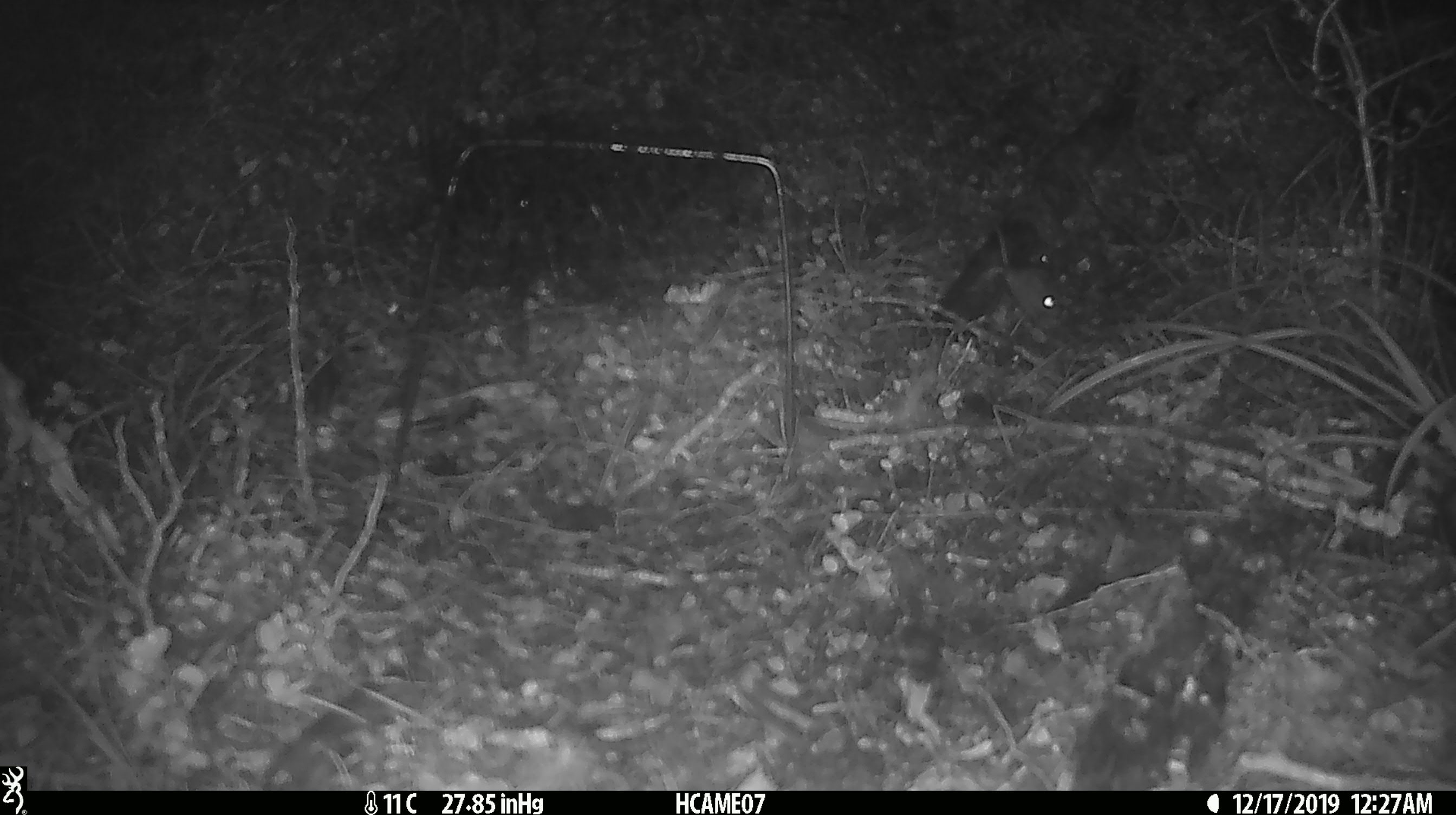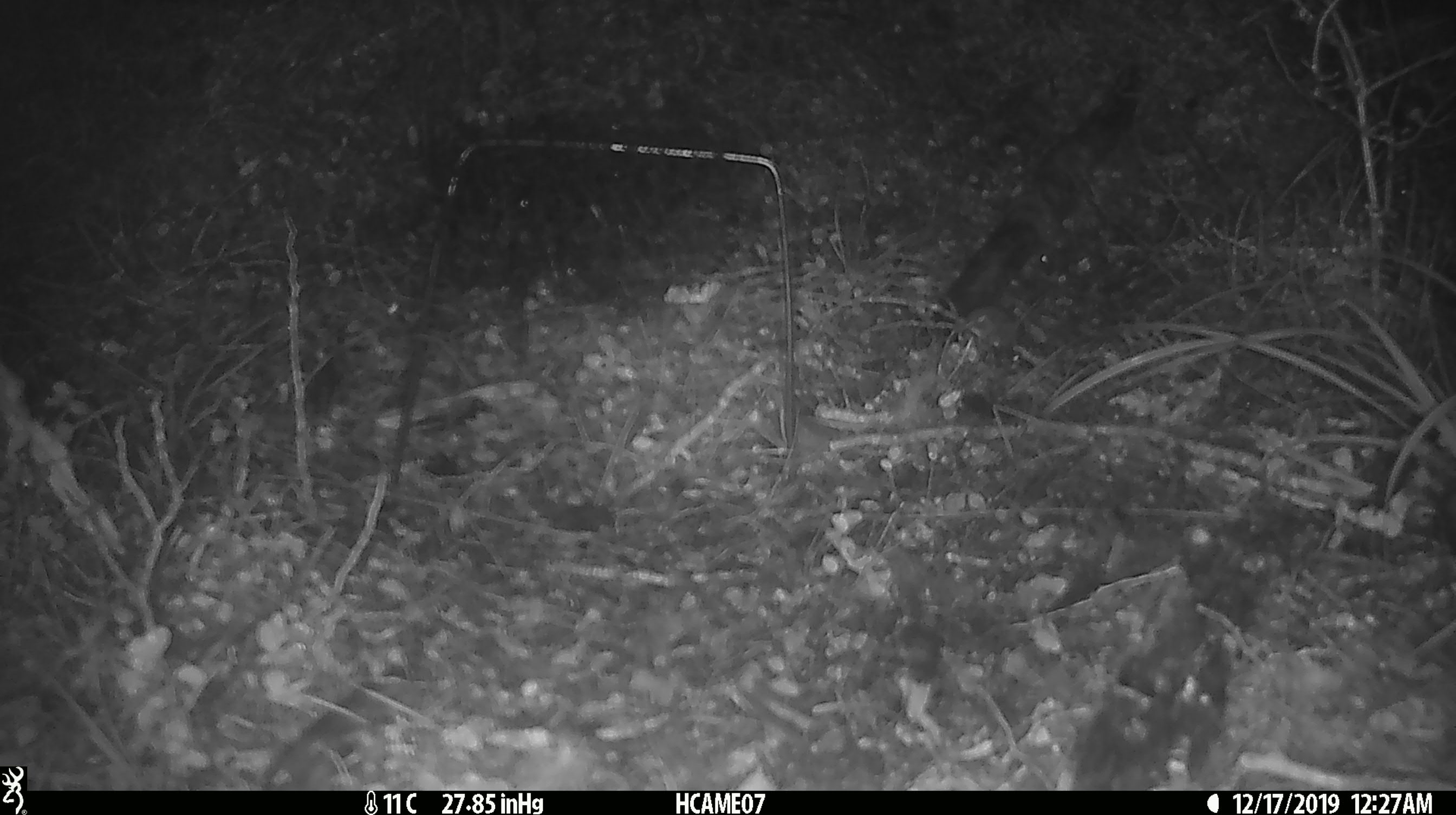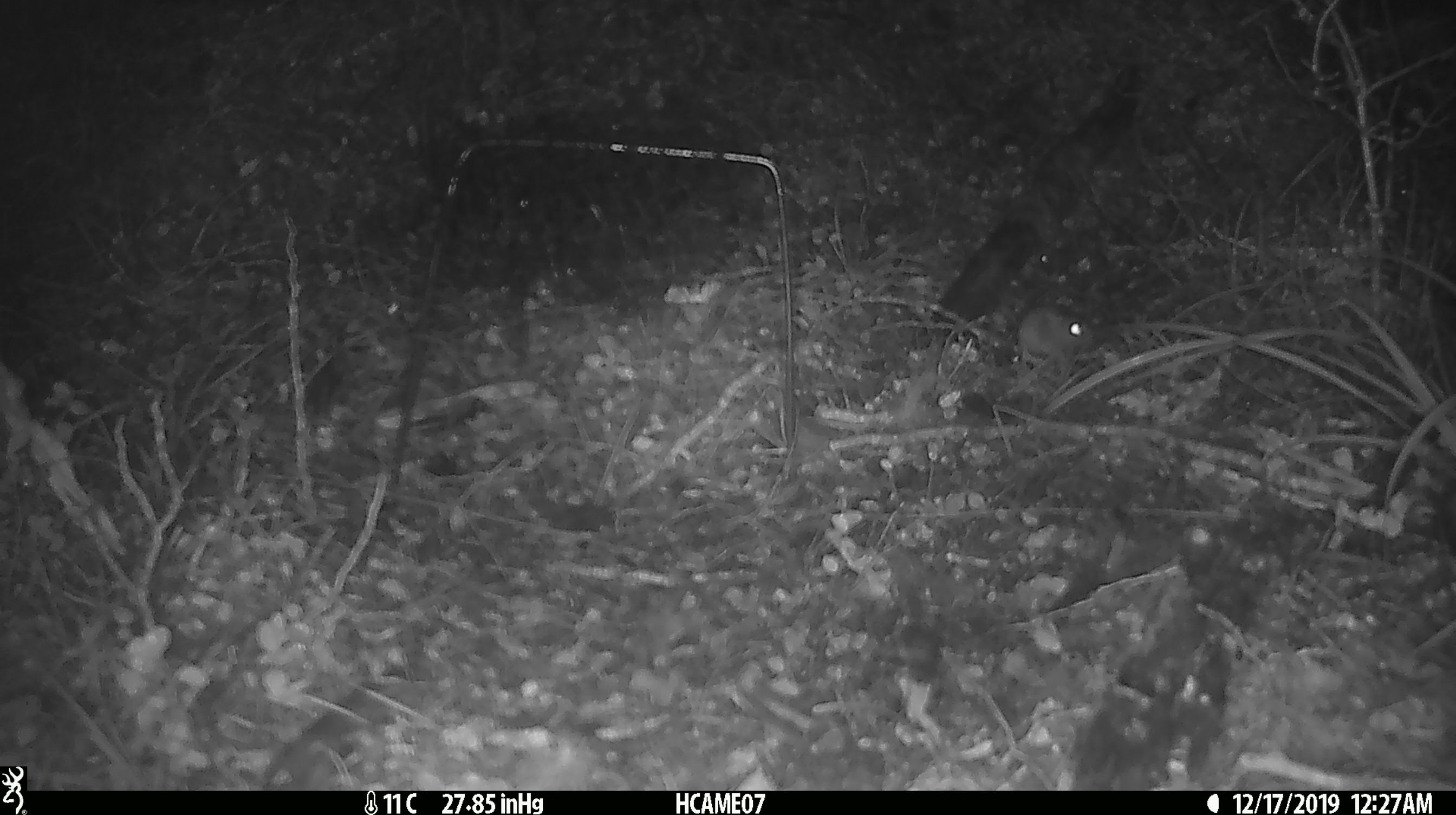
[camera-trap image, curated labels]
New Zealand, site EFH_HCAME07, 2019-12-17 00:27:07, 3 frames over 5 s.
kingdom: Animalia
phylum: Chordata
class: Mammalia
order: Rodentia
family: Muridae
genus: Mus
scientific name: Mus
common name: mouse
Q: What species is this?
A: Mouse (Mus).